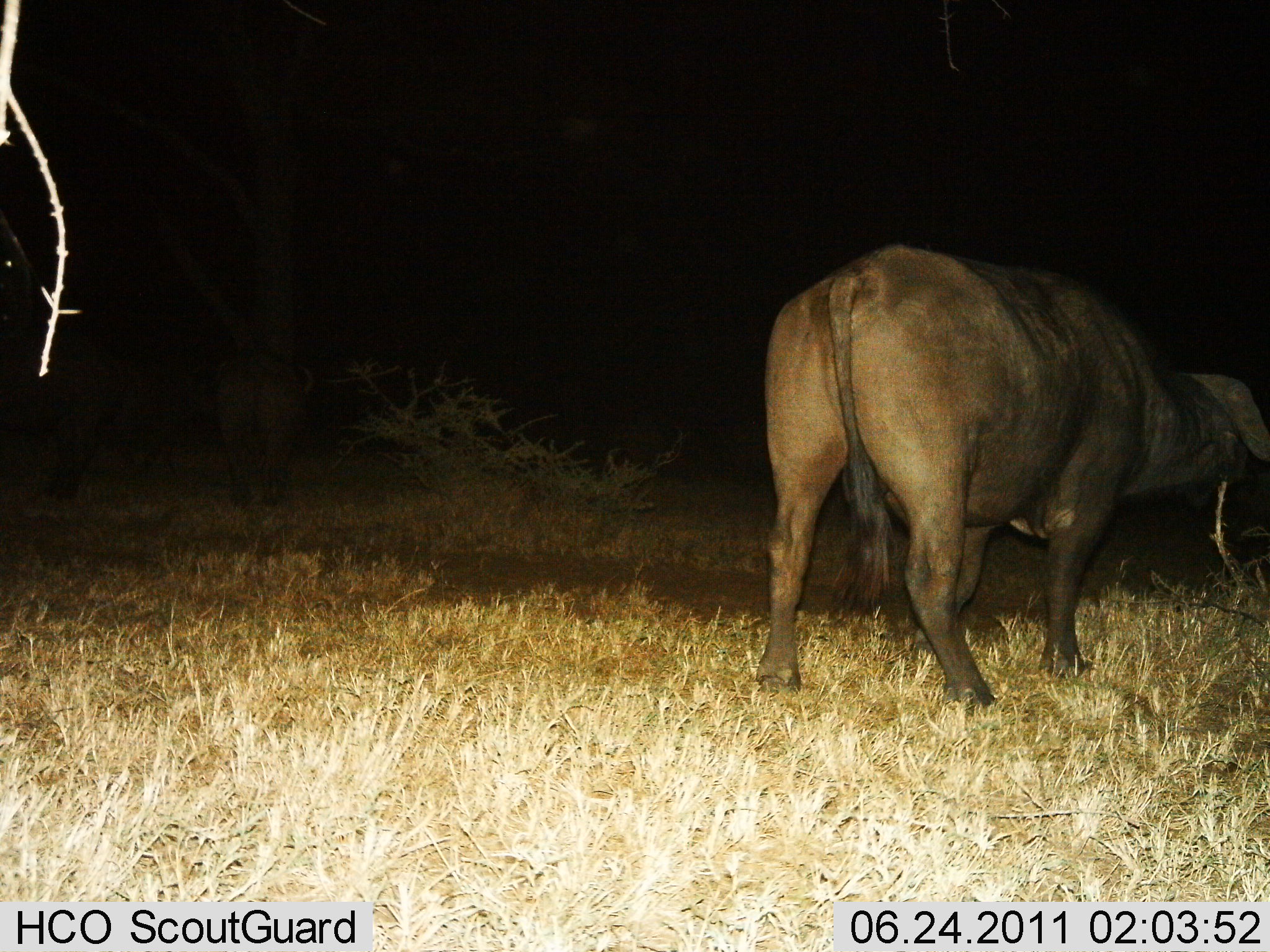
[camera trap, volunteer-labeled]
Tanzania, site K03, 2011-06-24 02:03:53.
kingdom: Animalia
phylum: Chordata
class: Mammalia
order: Artiodactyla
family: Bovidae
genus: Syncerus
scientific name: Syncerus caffer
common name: cape buffalo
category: buffalo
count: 1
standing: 92%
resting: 0%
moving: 8%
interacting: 0%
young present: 0%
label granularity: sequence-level